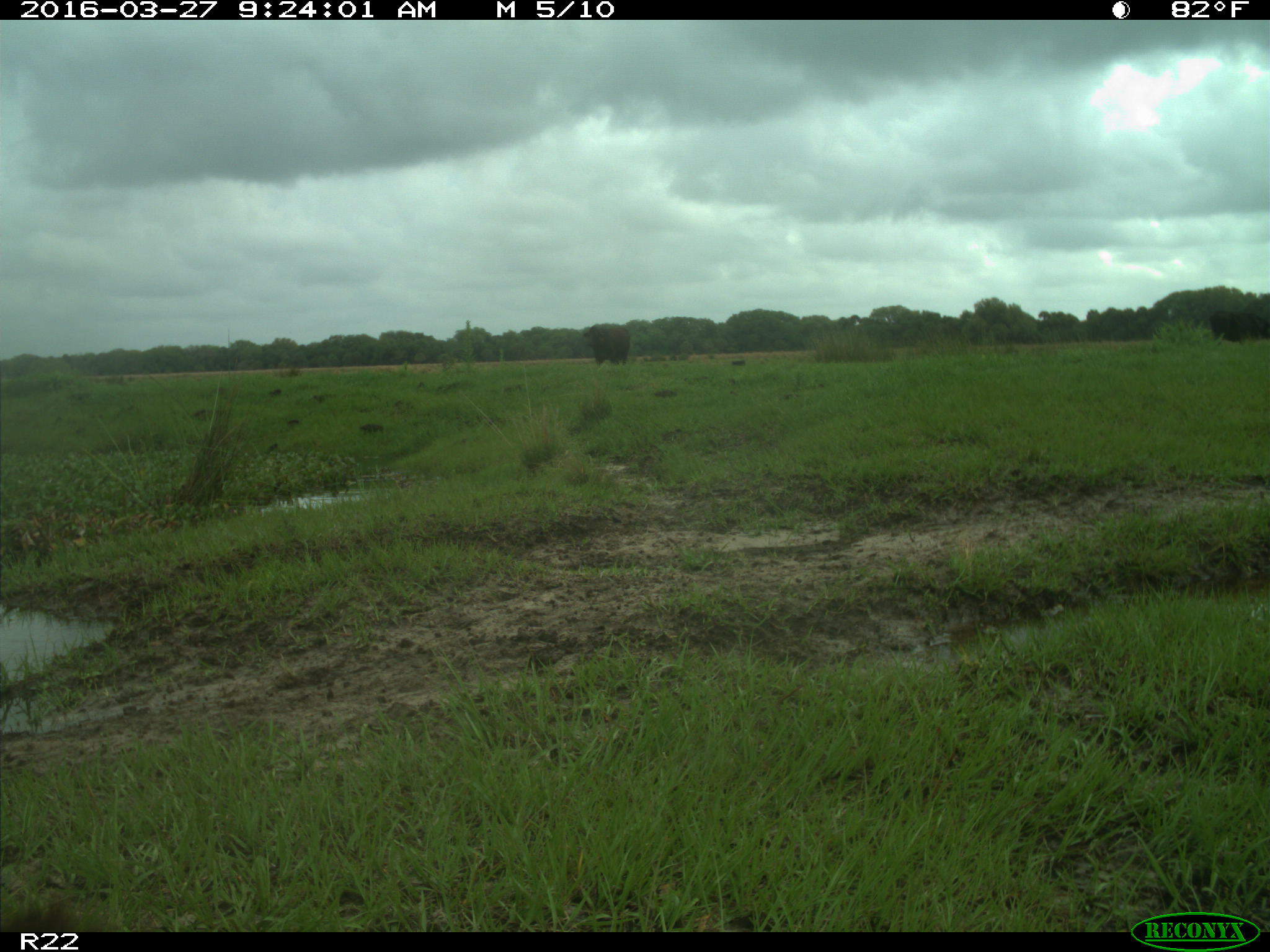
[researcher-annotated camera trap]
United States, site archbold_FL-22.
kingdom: Animalia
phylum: Chordata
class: Mammalia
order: Artiodactyla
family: Bovidae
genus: Bos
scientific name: Bos taurus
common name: domestic cow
Bos taurus (domestic cow).